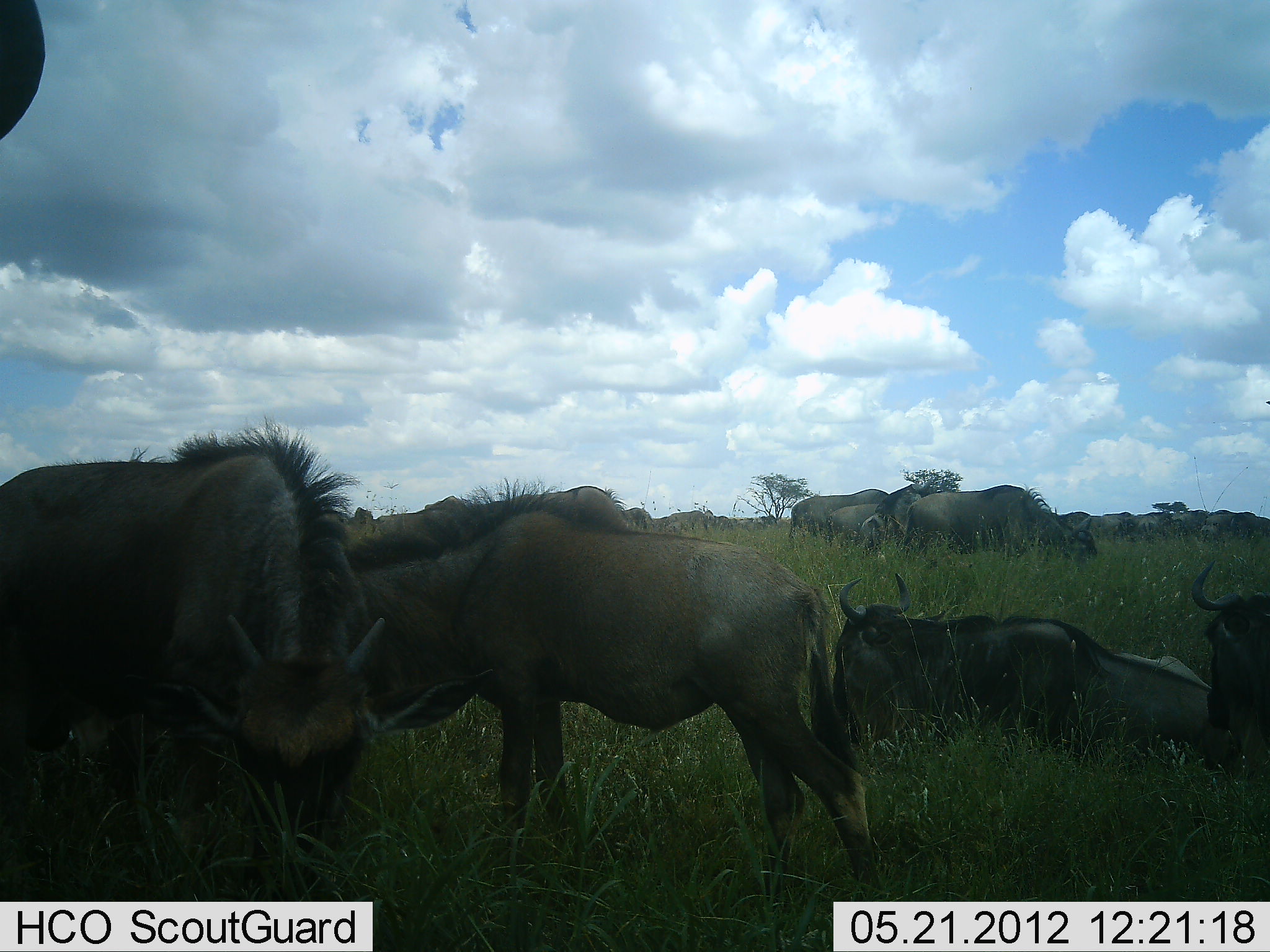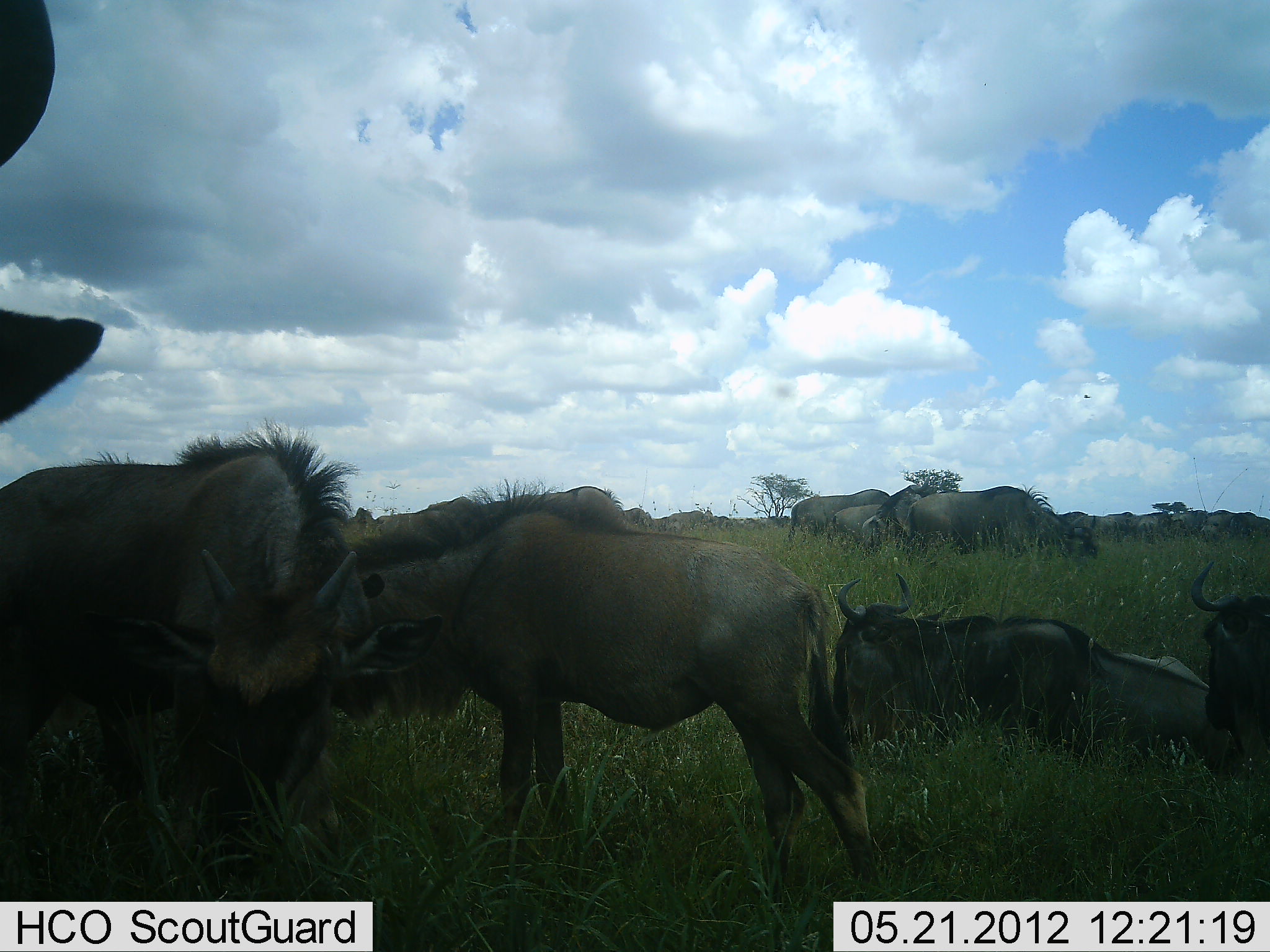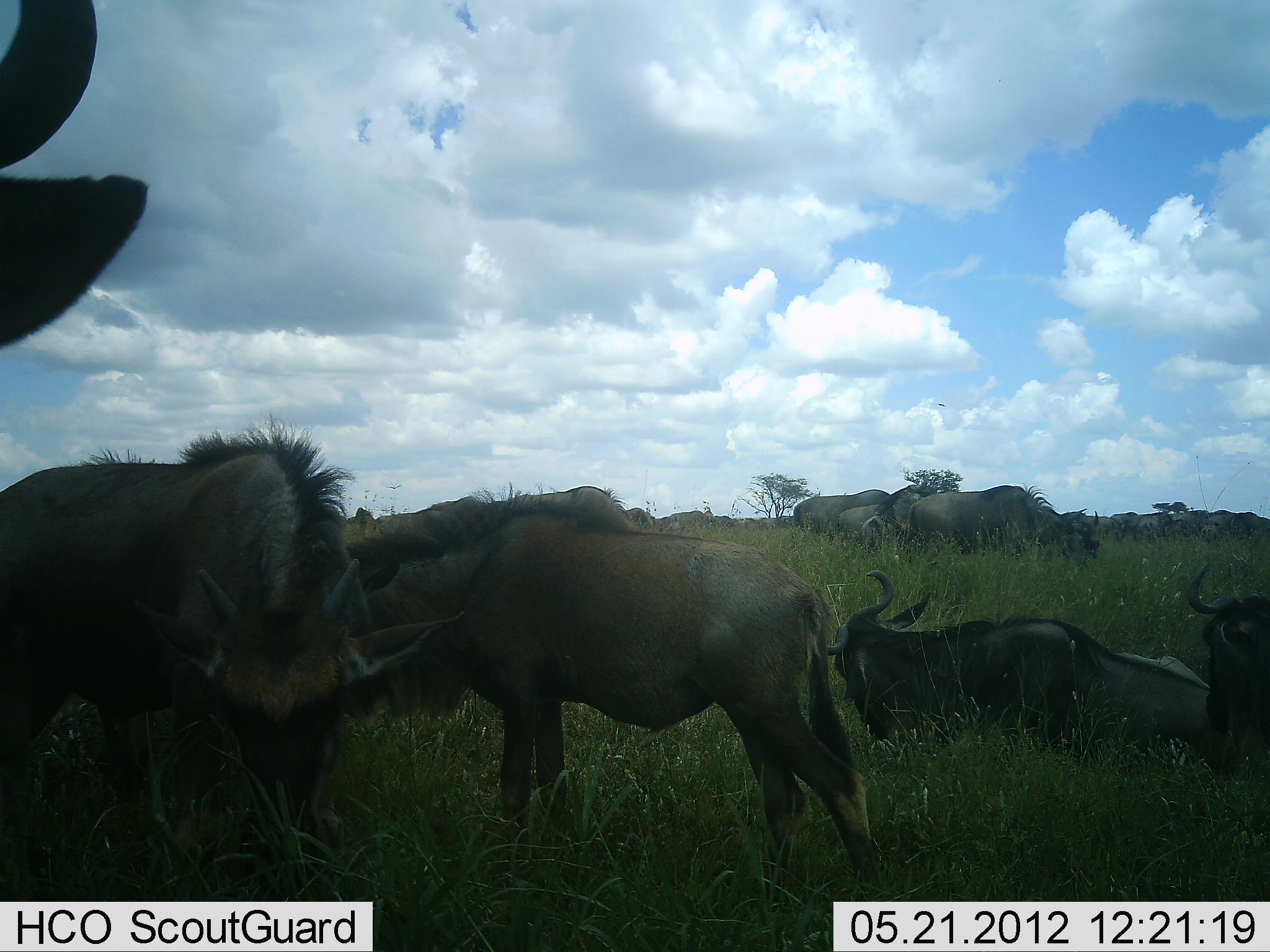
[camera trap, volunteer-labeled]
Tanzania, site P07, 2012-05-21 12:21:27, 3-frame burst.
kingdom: Animalia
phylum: Chordata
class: Mammalia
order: Artiodactyla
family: Bovidae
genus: Connochaetes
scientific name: Connochaetes taurinus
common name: blue wildebeest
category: wildebeest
Wildebeest (blue wildebeest) (Connochaetes taurinus), count 11-50. Behavior (volunteer vote fractions): standing 80%, resting 73%, moving 27%, interacting 7%. Young present (vote fraction): 27%. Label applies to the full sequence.